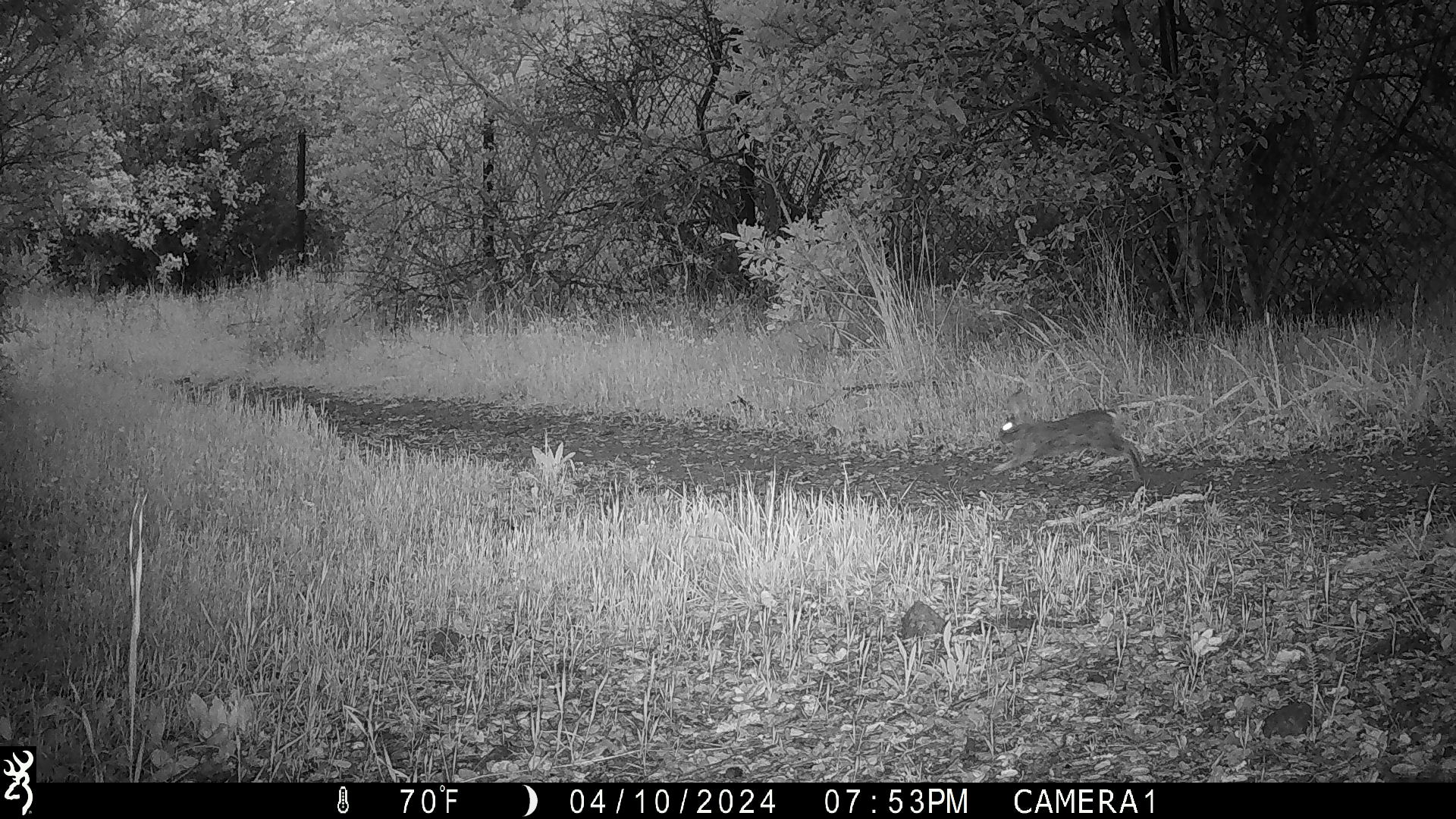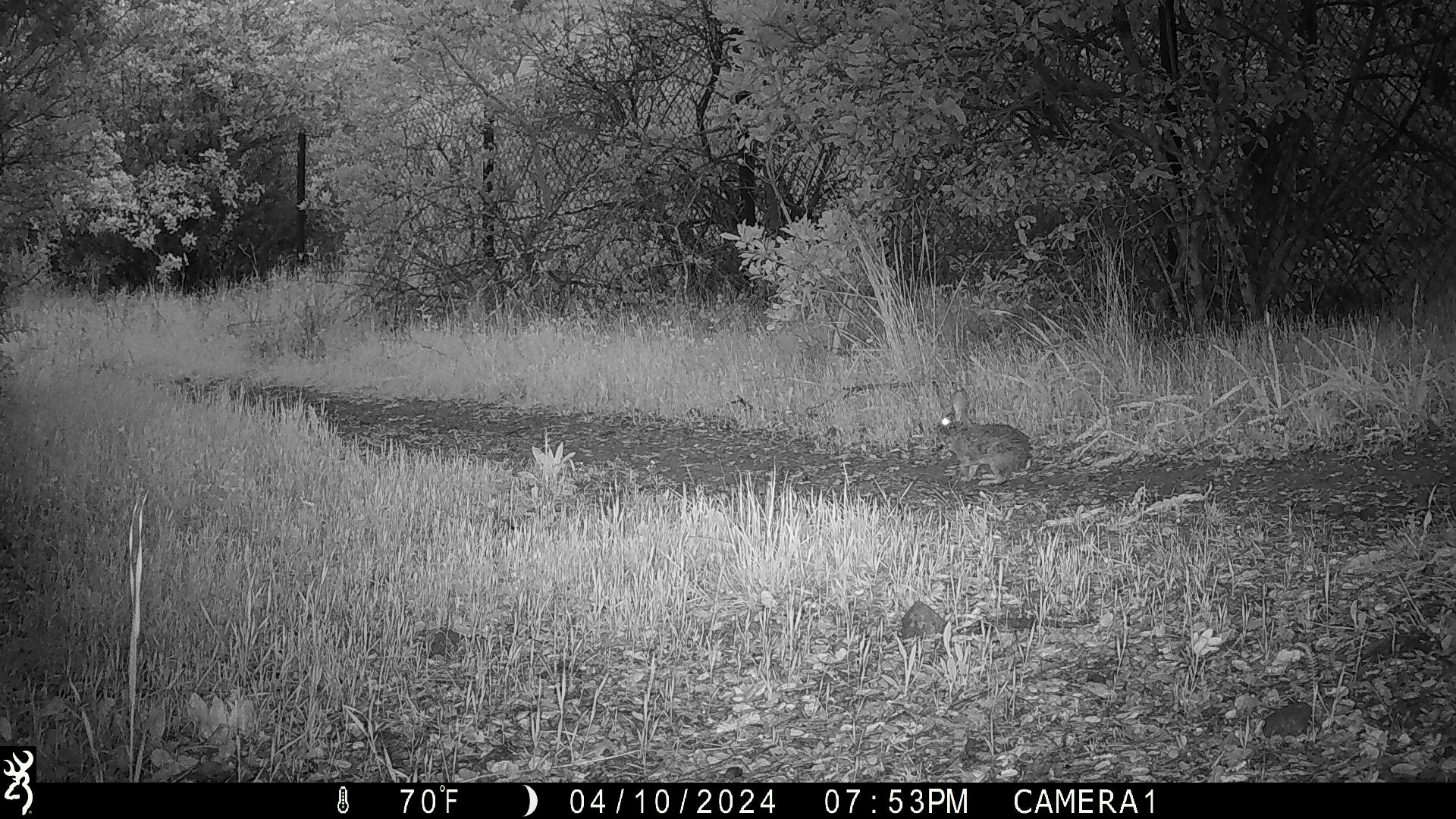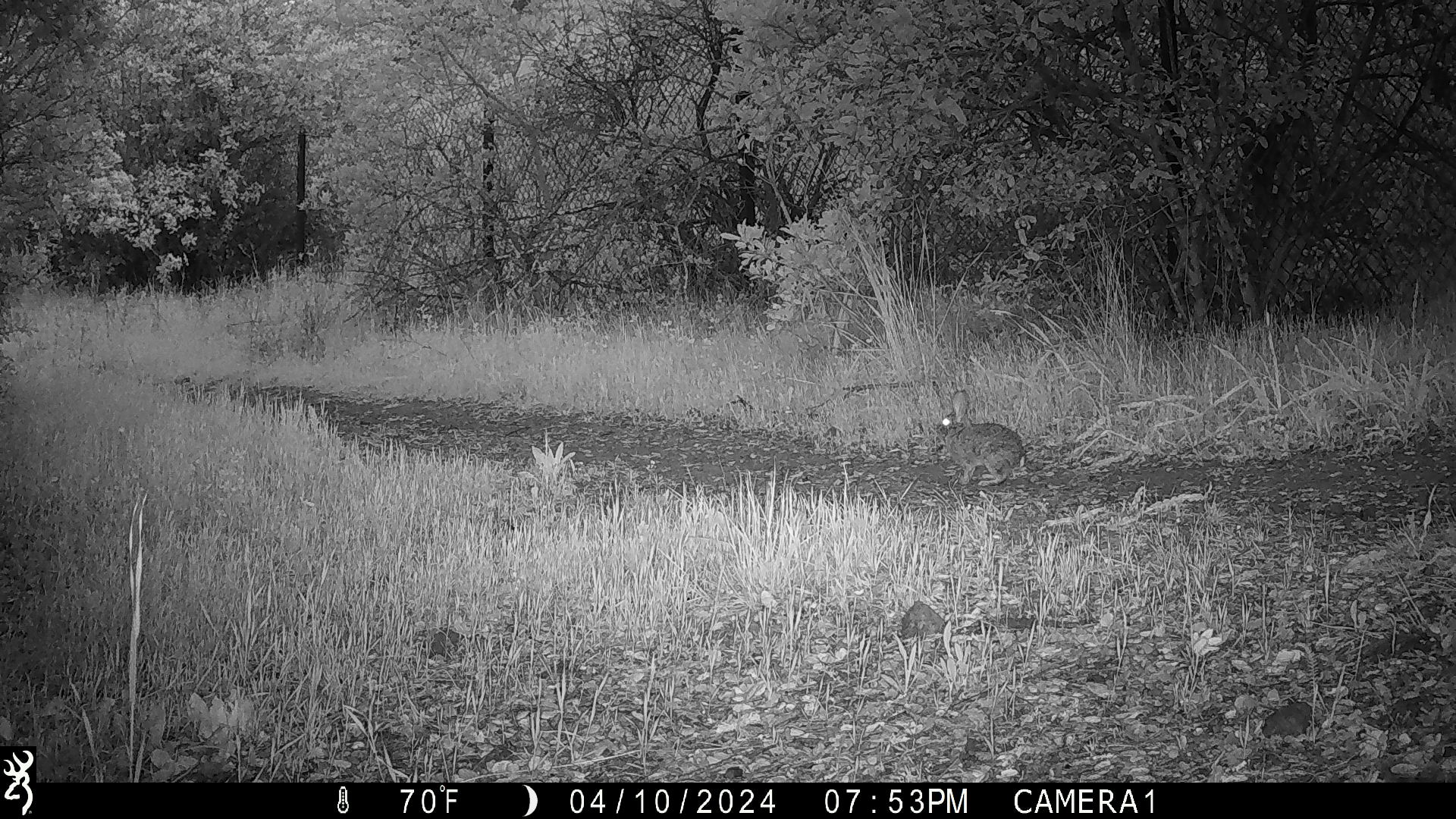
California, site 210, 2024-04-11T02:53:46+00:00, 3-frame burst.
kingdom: Animalia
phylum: Chordata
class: Mammalia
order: Lagomorpha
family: Leporidae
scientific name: Leporidae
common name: rabbit